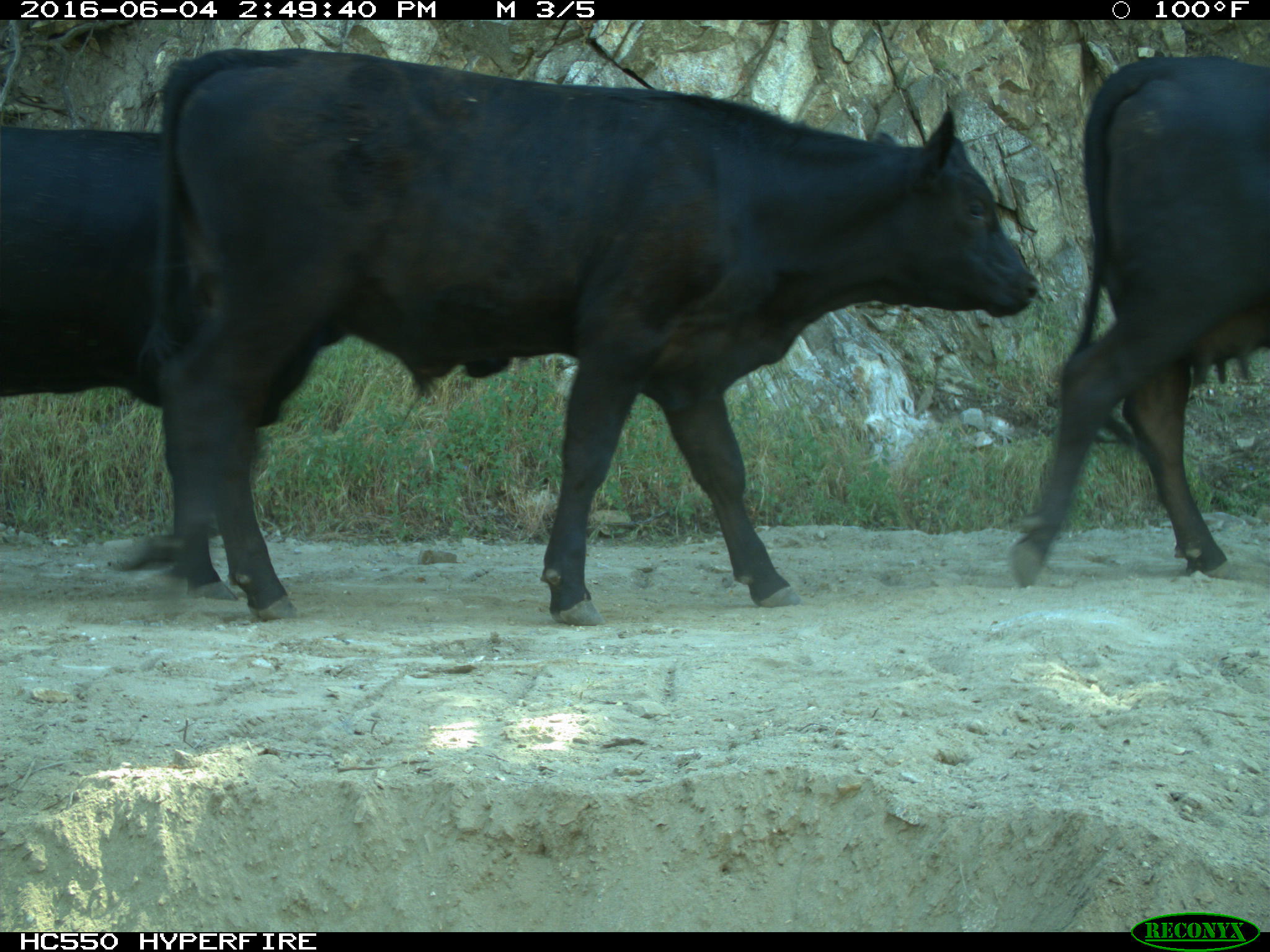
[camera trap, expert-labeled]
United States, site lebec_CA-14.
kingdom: Animalia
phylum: Chordata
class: Mammalia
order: Artiodactyla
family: Bovidae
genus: Bos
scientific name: Bos taurus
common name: domestic cow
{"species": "Bos taurus (domestic cow)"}